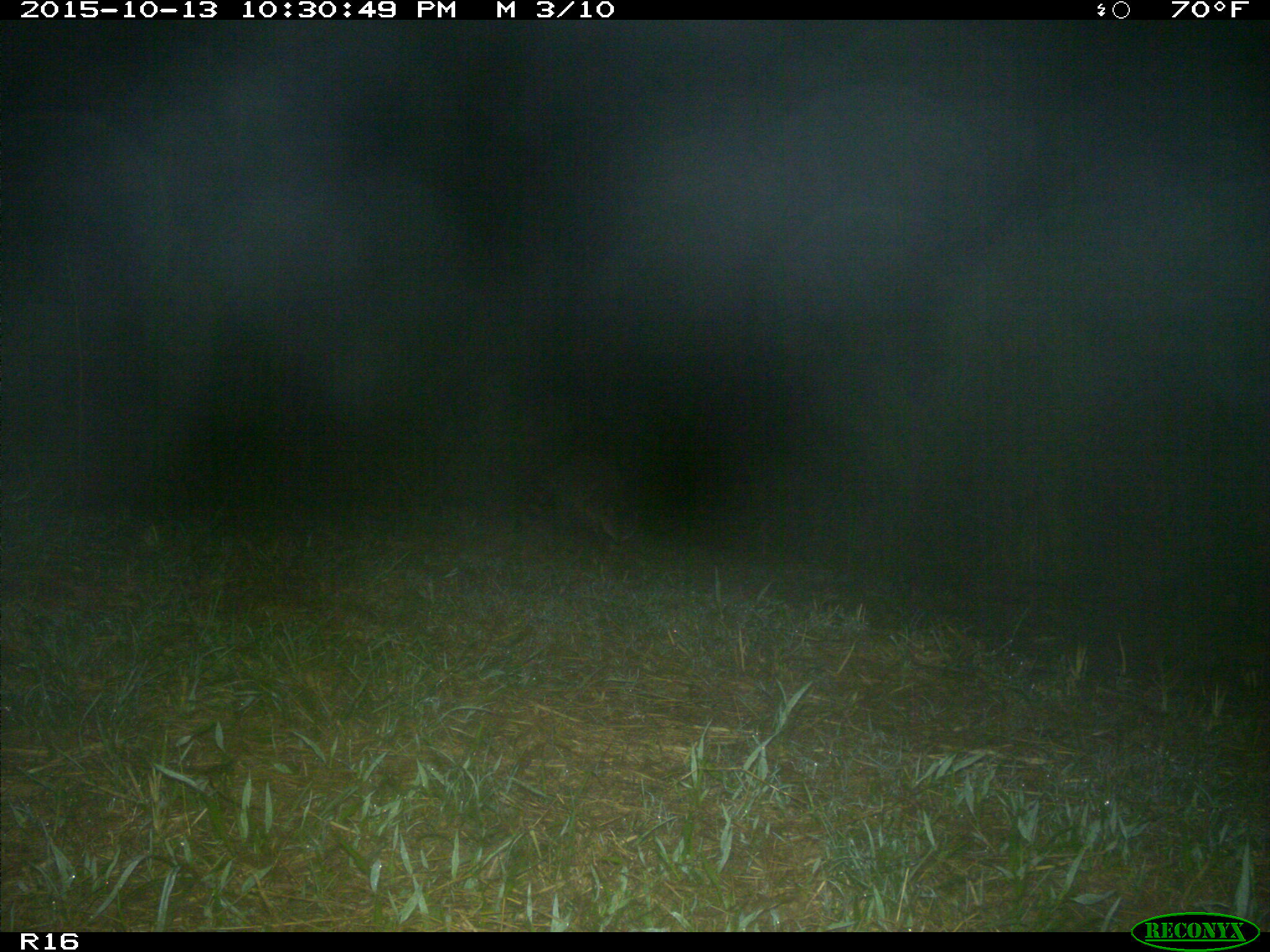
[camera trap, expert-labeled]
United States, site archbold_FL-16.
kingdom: Animalia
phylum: Chordata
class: Mammalia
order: Carnivora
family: Procyonidae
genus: Procyon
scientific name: Procyon lotor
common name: common raccoon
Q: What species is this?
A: Procyon lotor (common raccoon).